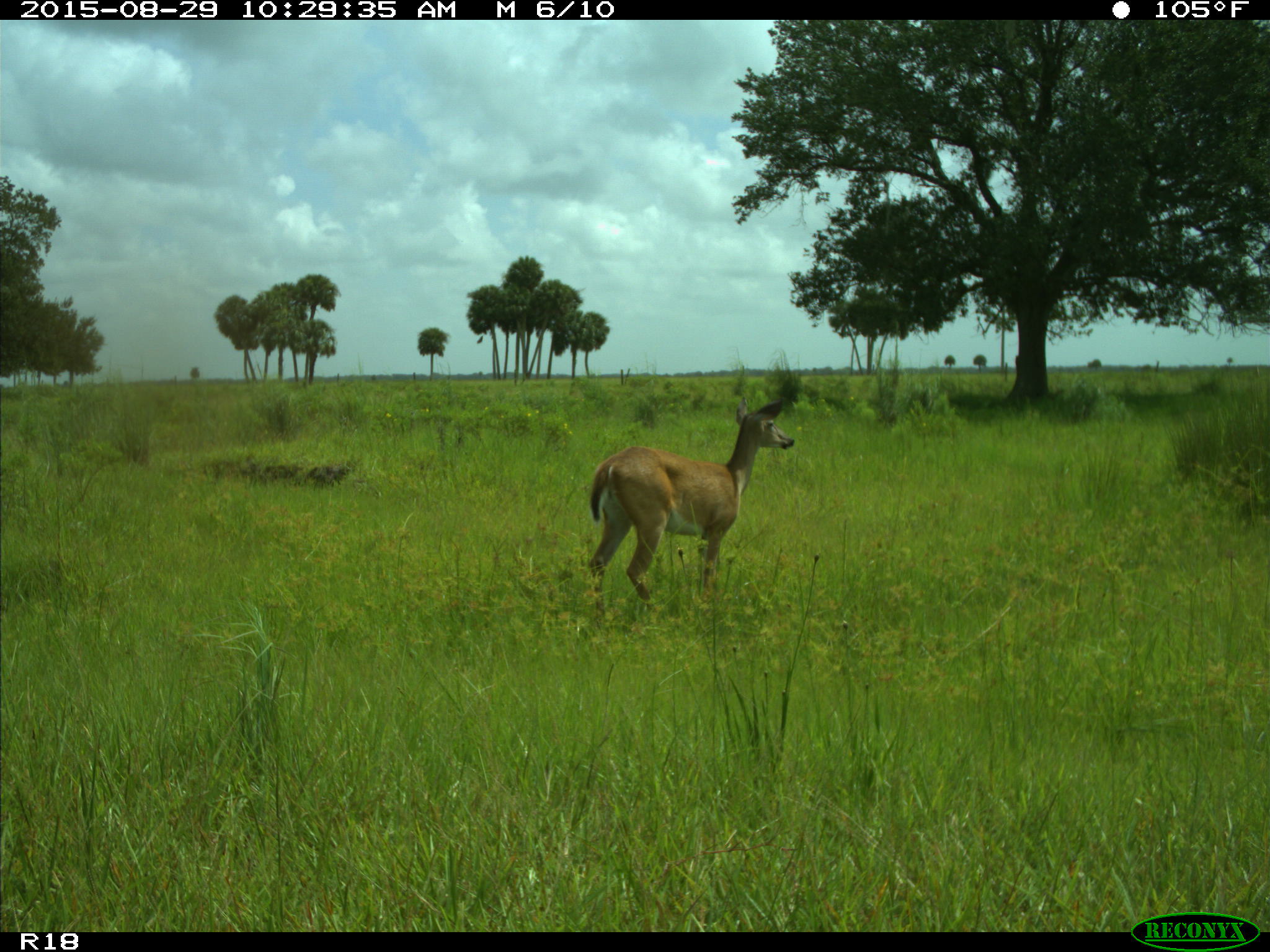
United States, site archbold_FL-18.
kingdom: Animalia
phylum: Chordata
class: Mammalia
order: Artiodactyla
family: Cervidae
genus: Odocoileus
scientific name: Odocoileus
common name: deer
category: unidentified deer